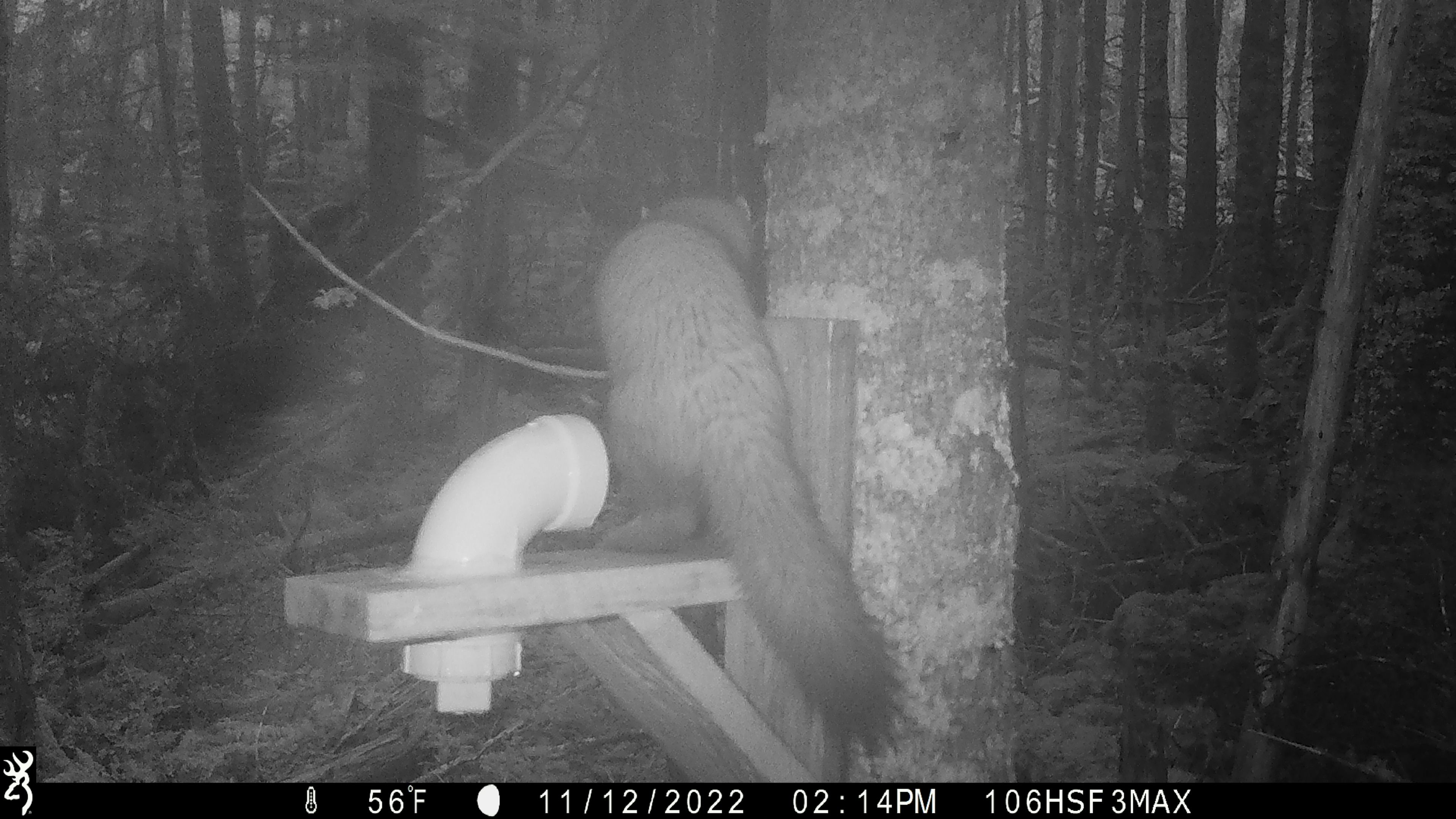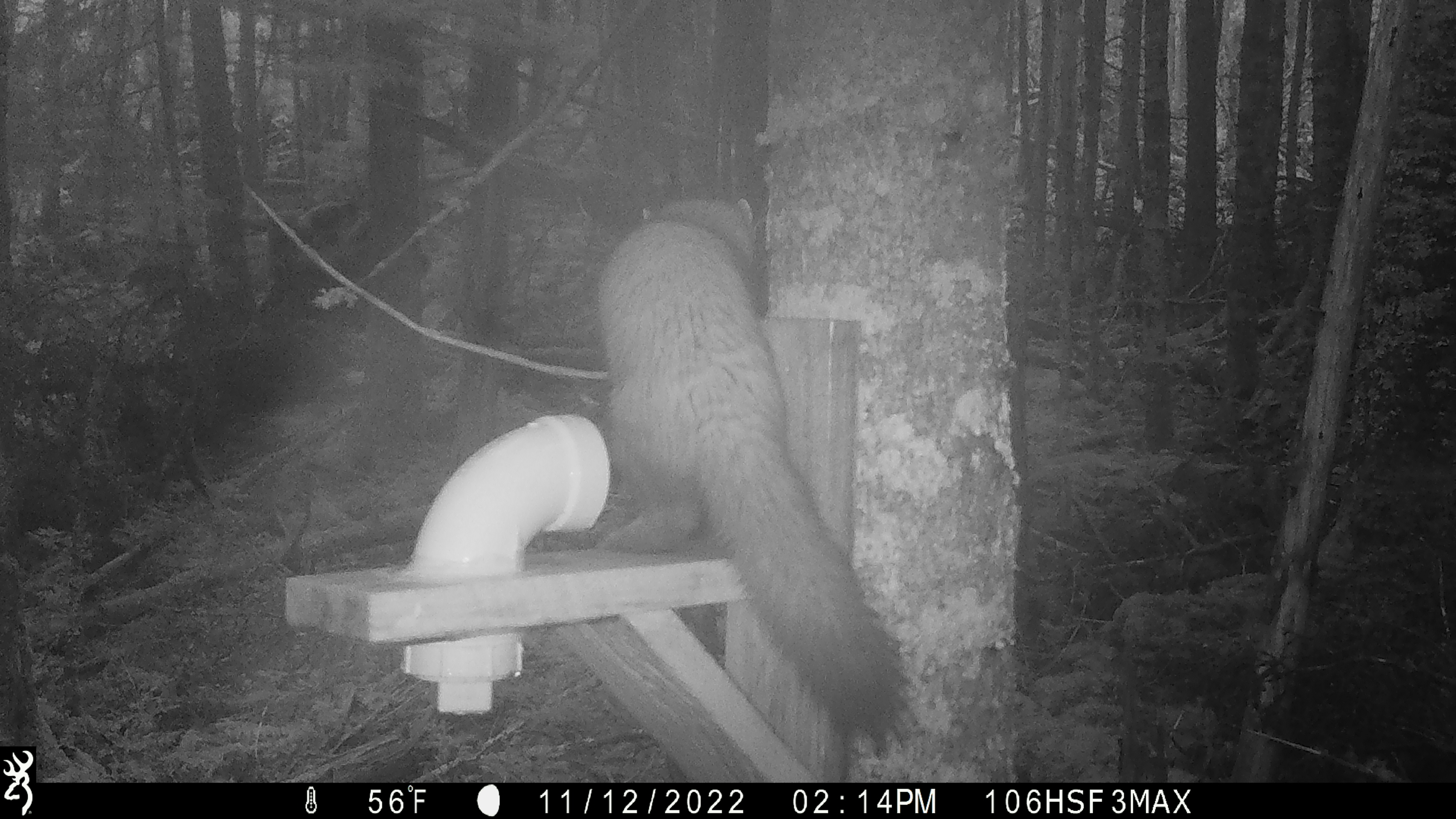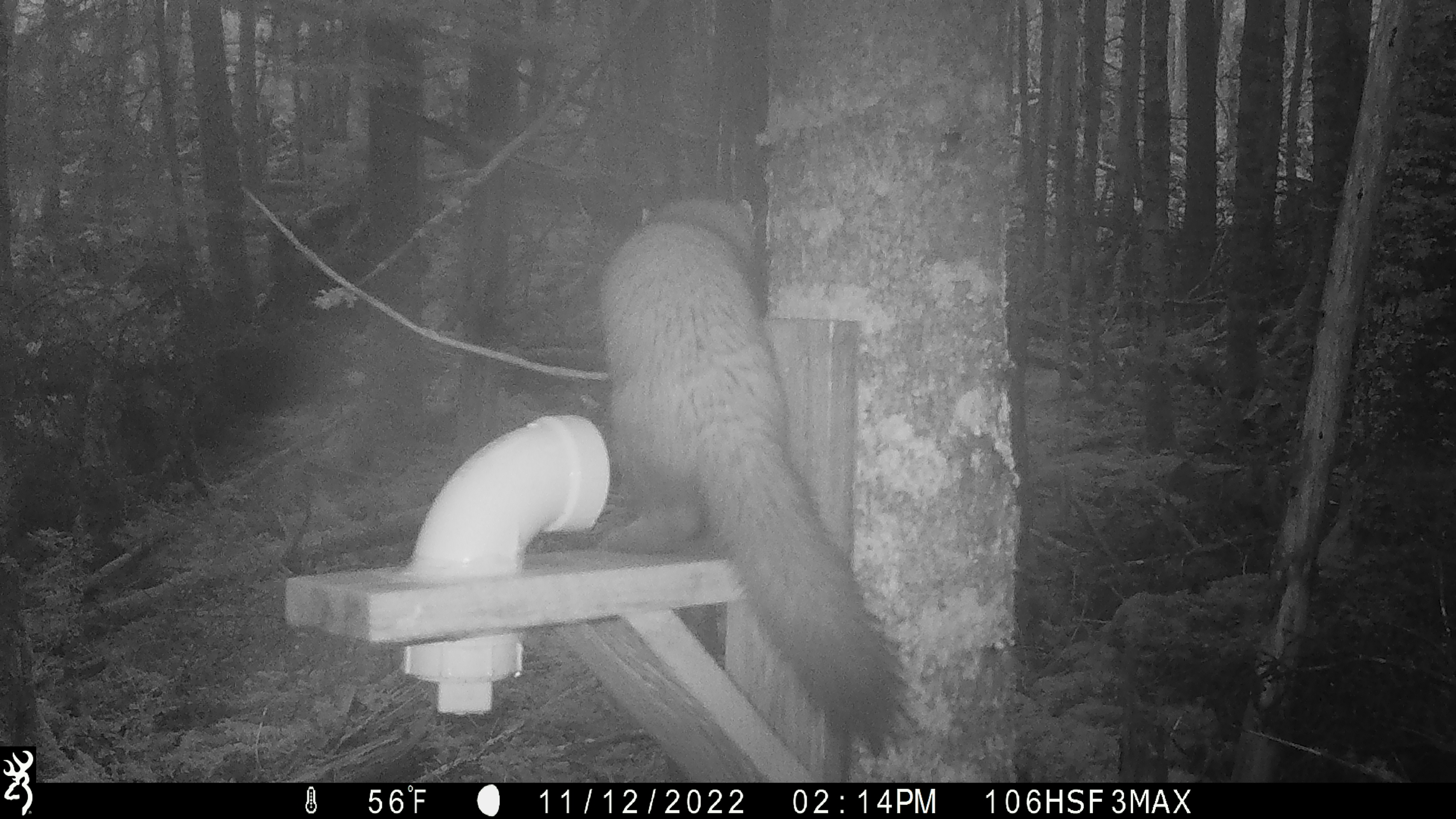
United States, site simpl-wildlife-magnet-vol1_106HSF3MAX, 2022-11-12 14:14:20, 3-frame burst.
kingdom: Animalia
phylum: Chordata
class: Mammalia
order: Carnivora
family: Mustelidae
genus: Martes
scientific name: Martes americana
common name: american marten